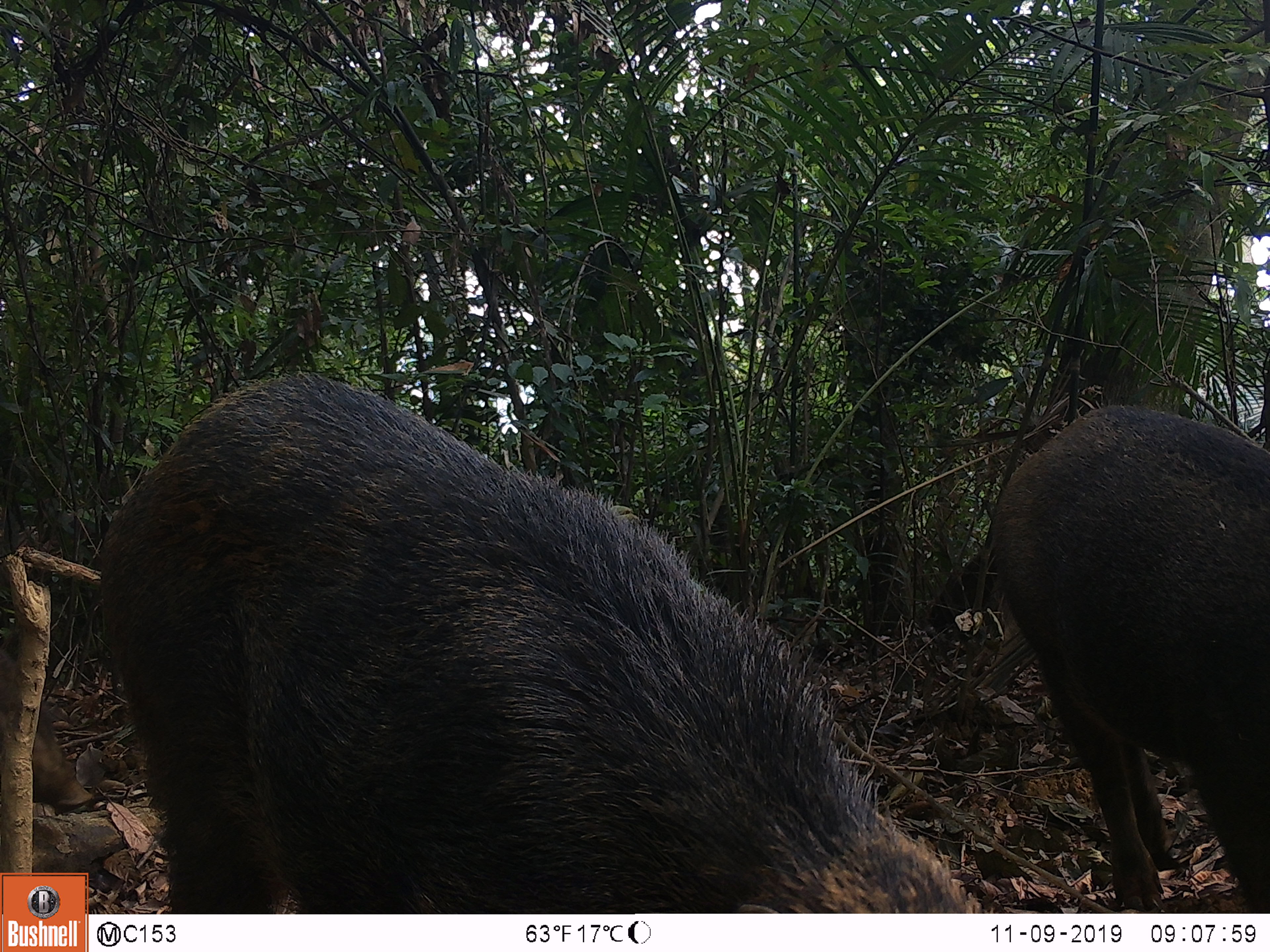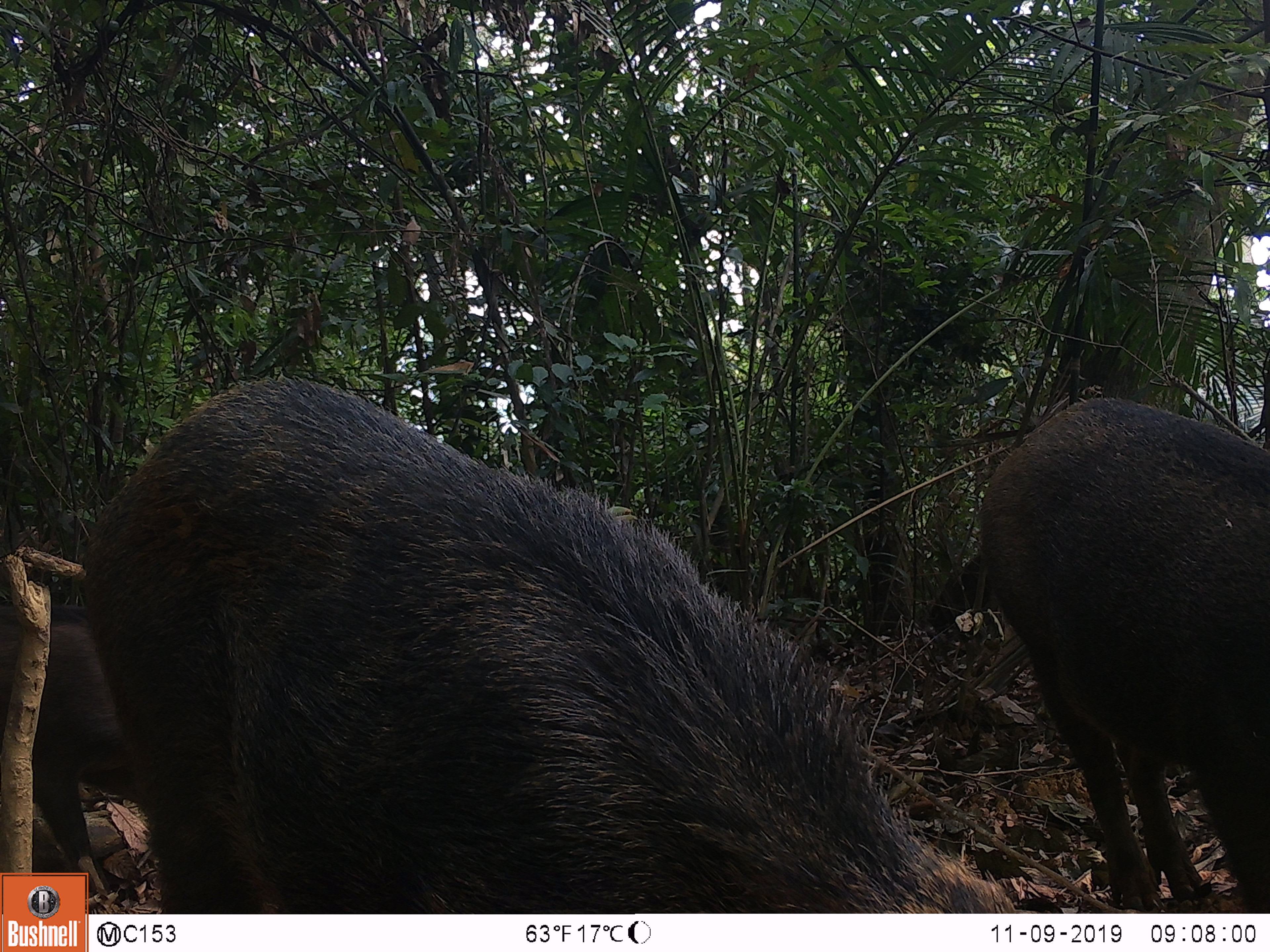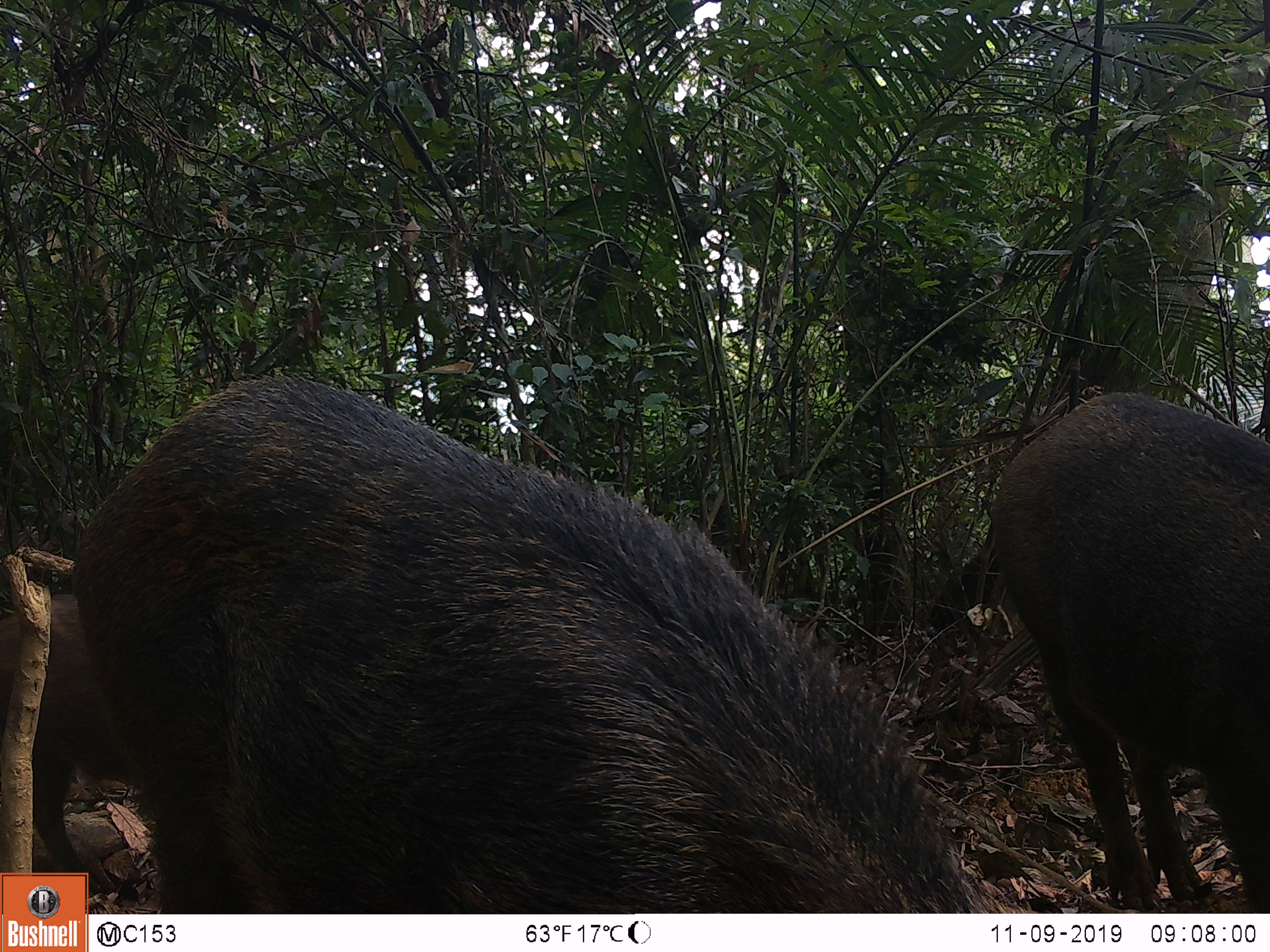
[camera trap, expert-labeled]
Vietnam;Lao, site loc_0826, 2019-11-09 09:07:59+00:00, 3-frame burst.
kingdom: Animalia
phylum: Chordata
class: Mammalia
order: Artiodactyla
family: Suidae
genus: Sus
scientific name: Sus scrofa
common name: eurasian wild pig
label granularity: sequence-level